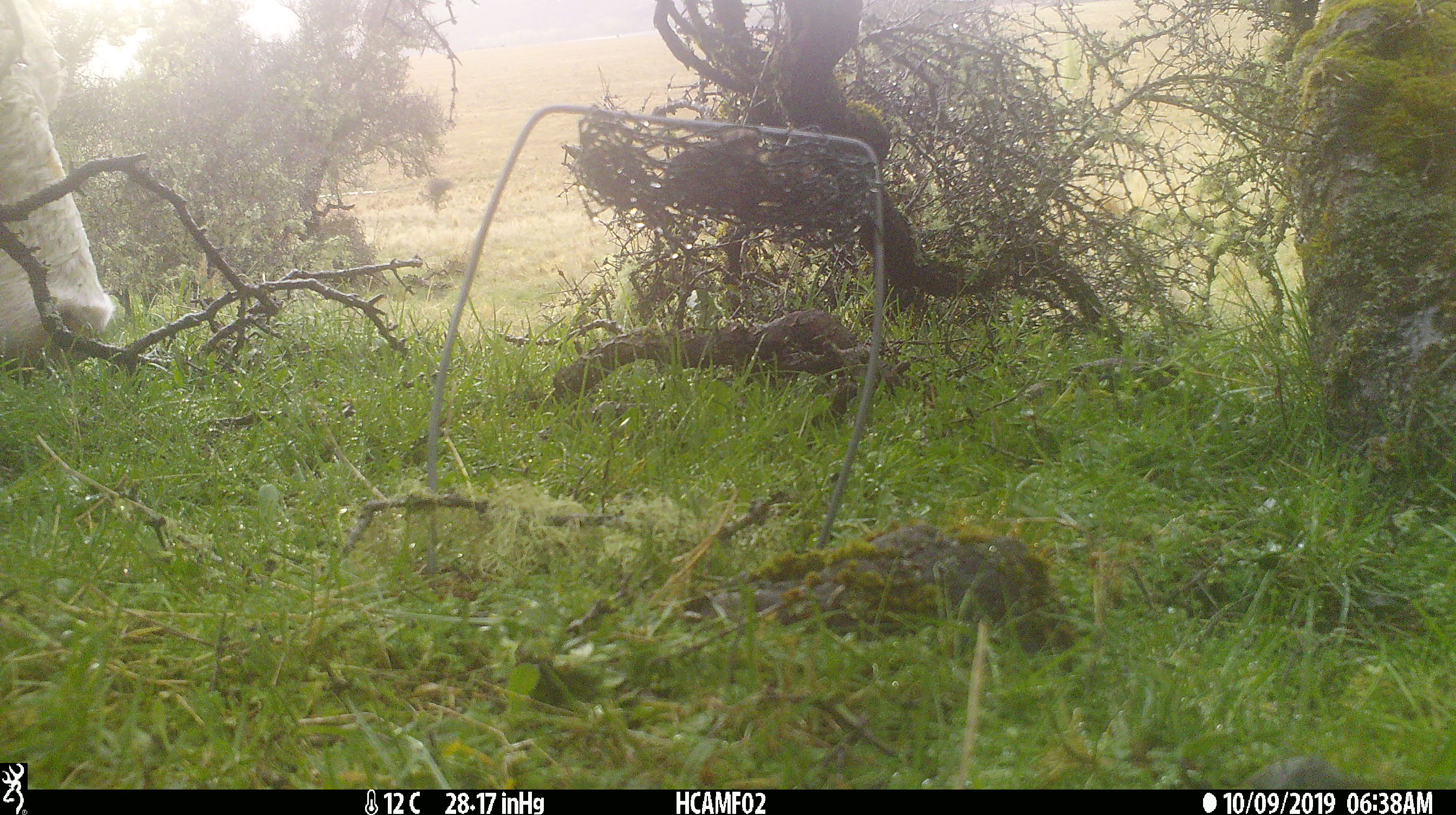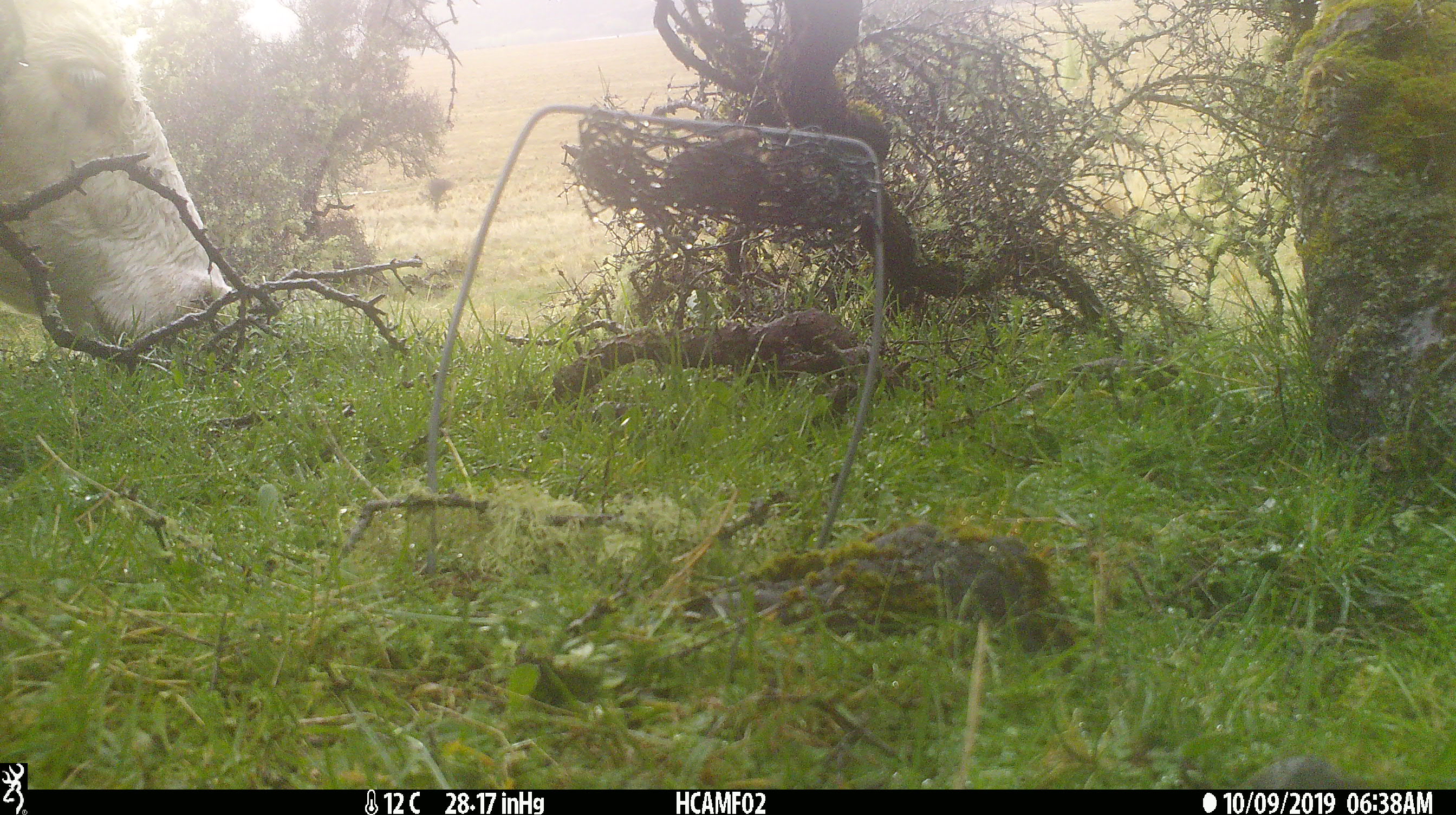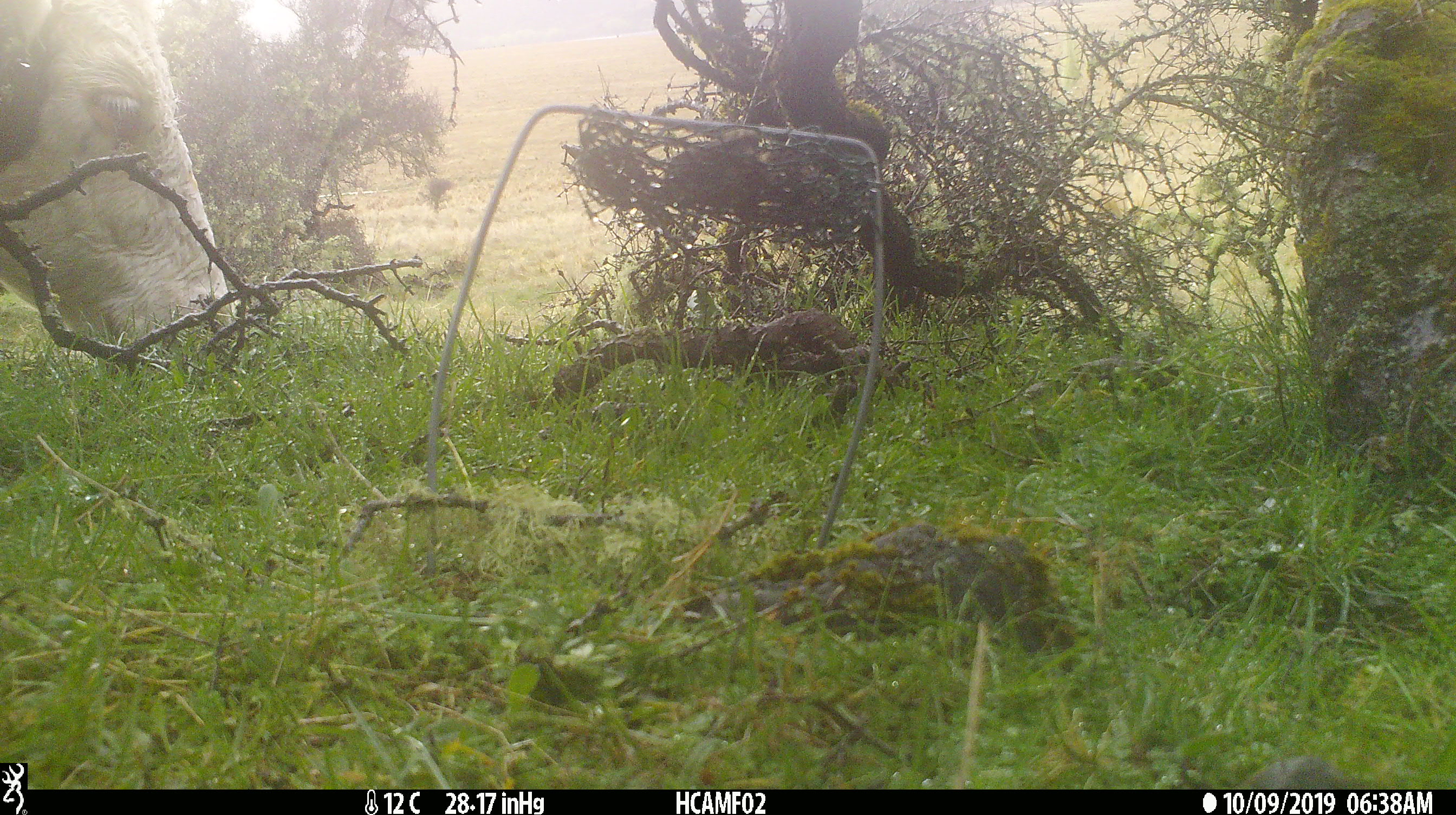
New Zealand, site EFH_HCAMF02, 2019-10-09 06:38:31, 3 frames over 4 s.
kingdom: Animalia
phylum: Chordata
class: Mammalia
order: Artiodactyla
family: Bovidae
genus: Bos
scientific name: Bos taurus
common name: domestic cow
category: cow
Cow (domestic cow) (Bos taurus).